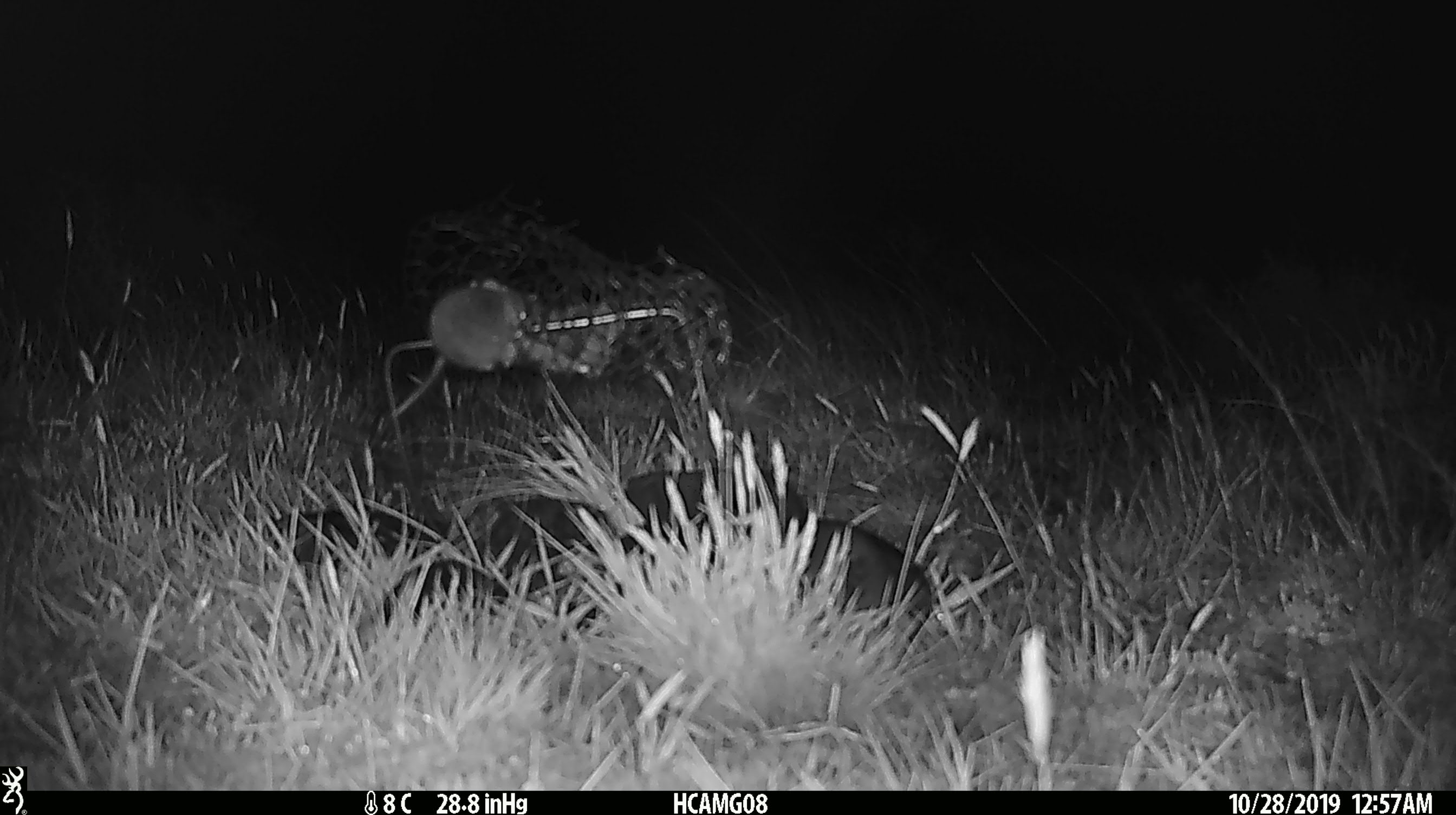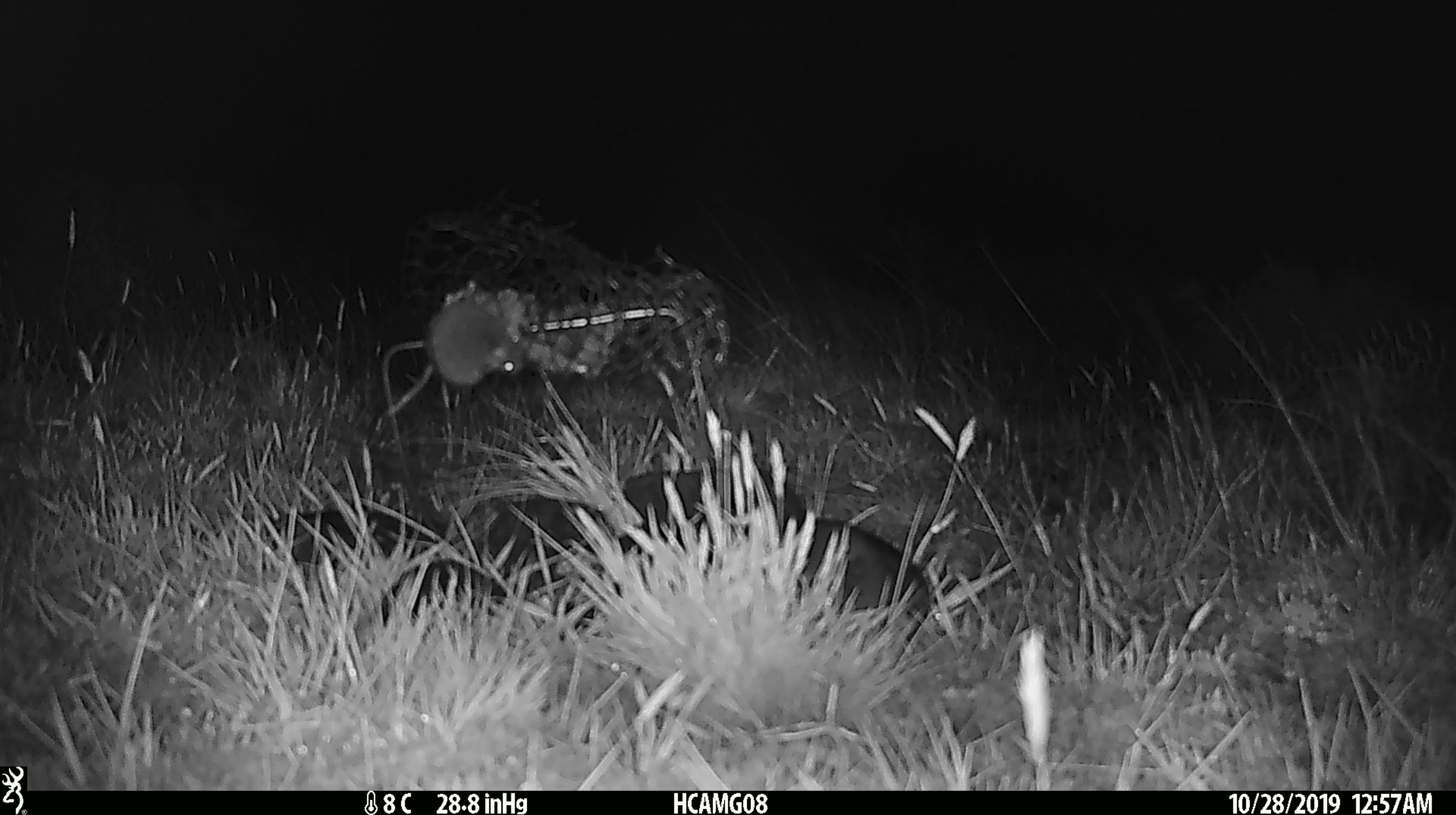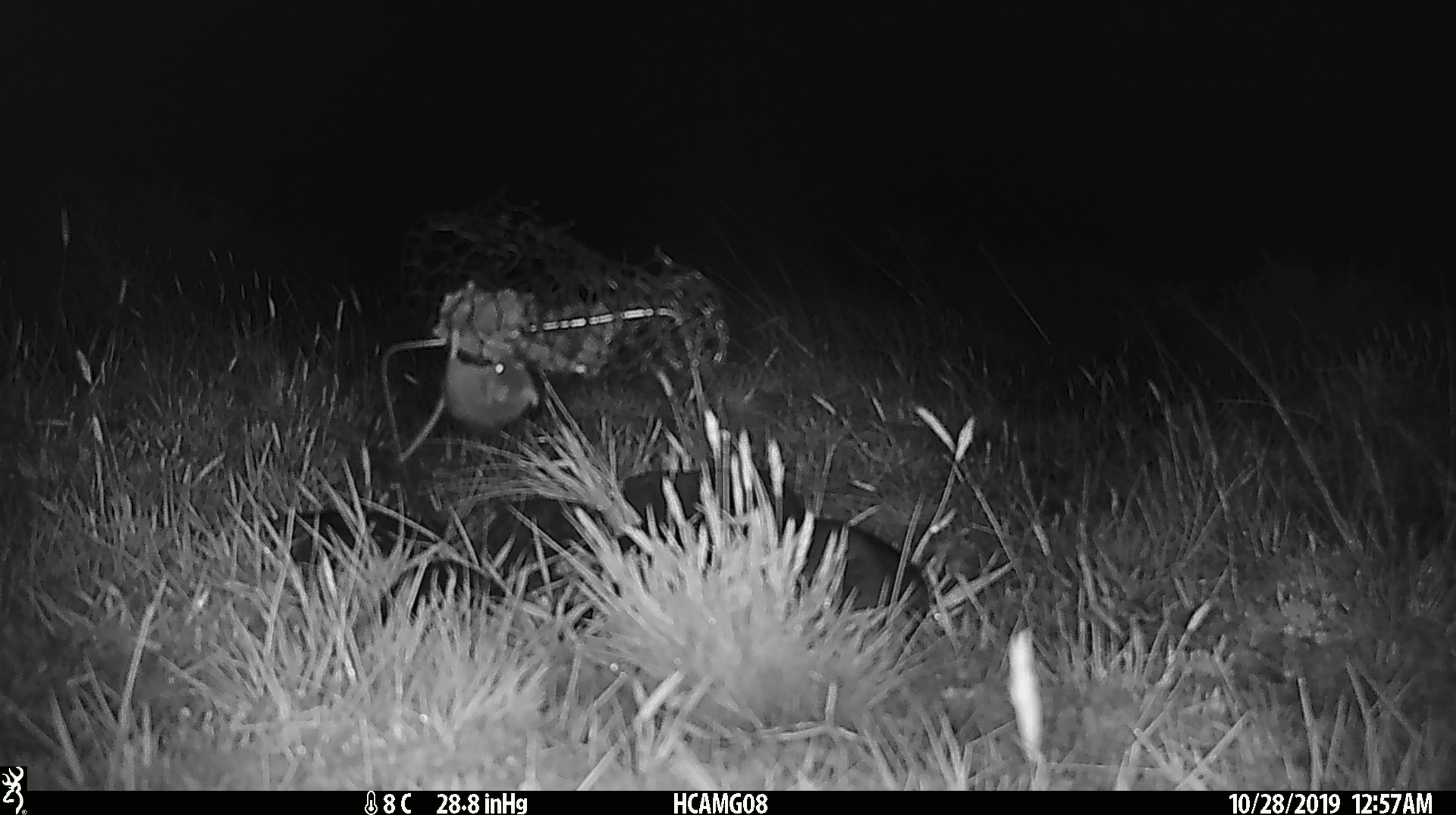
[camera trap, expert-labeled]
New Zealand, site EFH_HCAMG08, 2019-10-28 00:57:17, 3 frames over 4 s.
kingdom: Animalia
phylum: Chordata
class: Mammalia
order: Rodentia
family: Muridae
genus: Mus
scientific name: Mus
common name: mouse